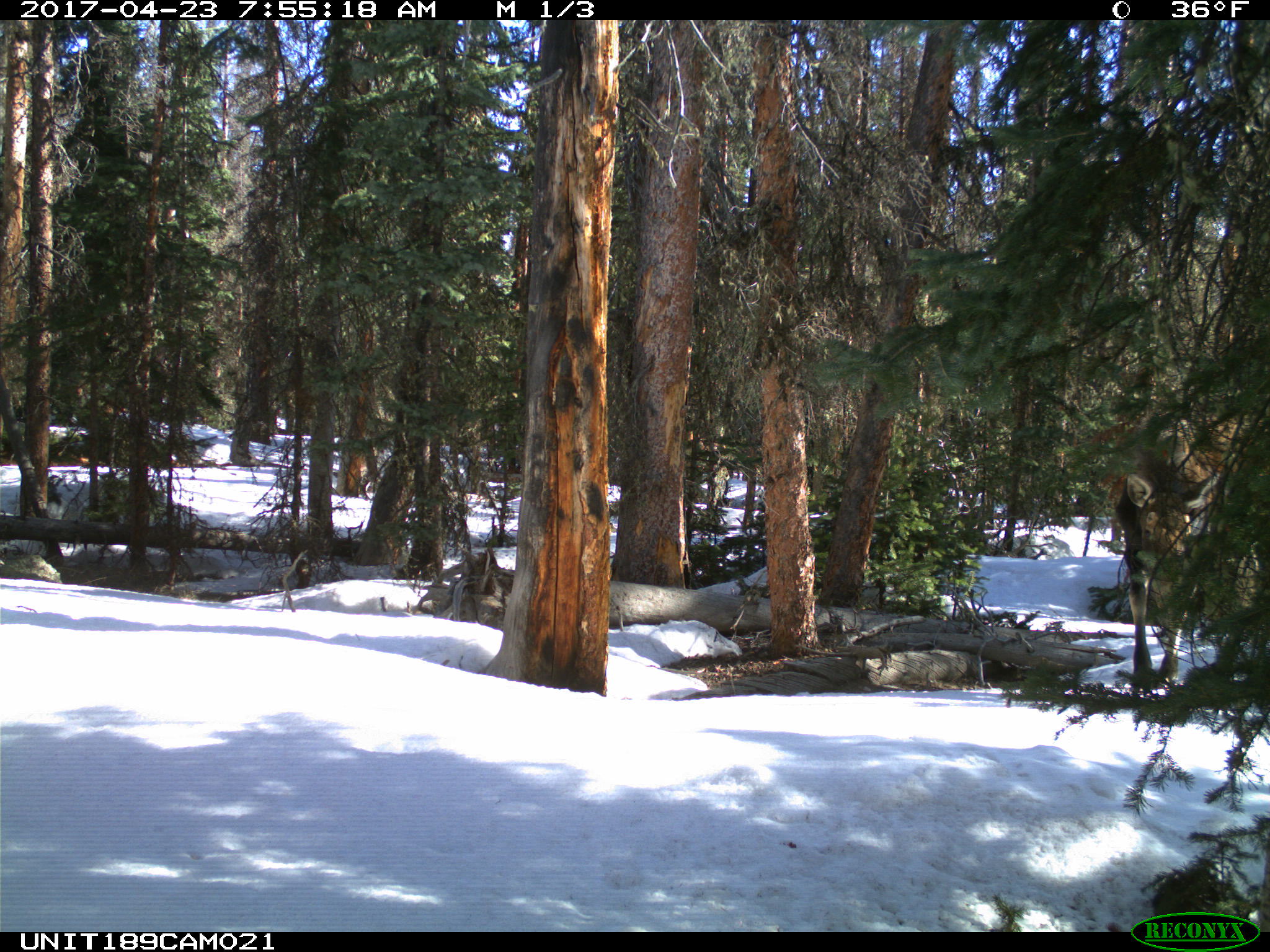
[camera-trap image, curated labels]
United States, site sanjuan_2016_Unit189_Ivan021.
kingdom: Animalia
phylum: Chordata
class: Mammalia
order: Artiodactyla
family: Cervidae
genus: Alces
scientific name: Alces alces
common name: moose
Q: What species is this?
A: Alces alces (moose).